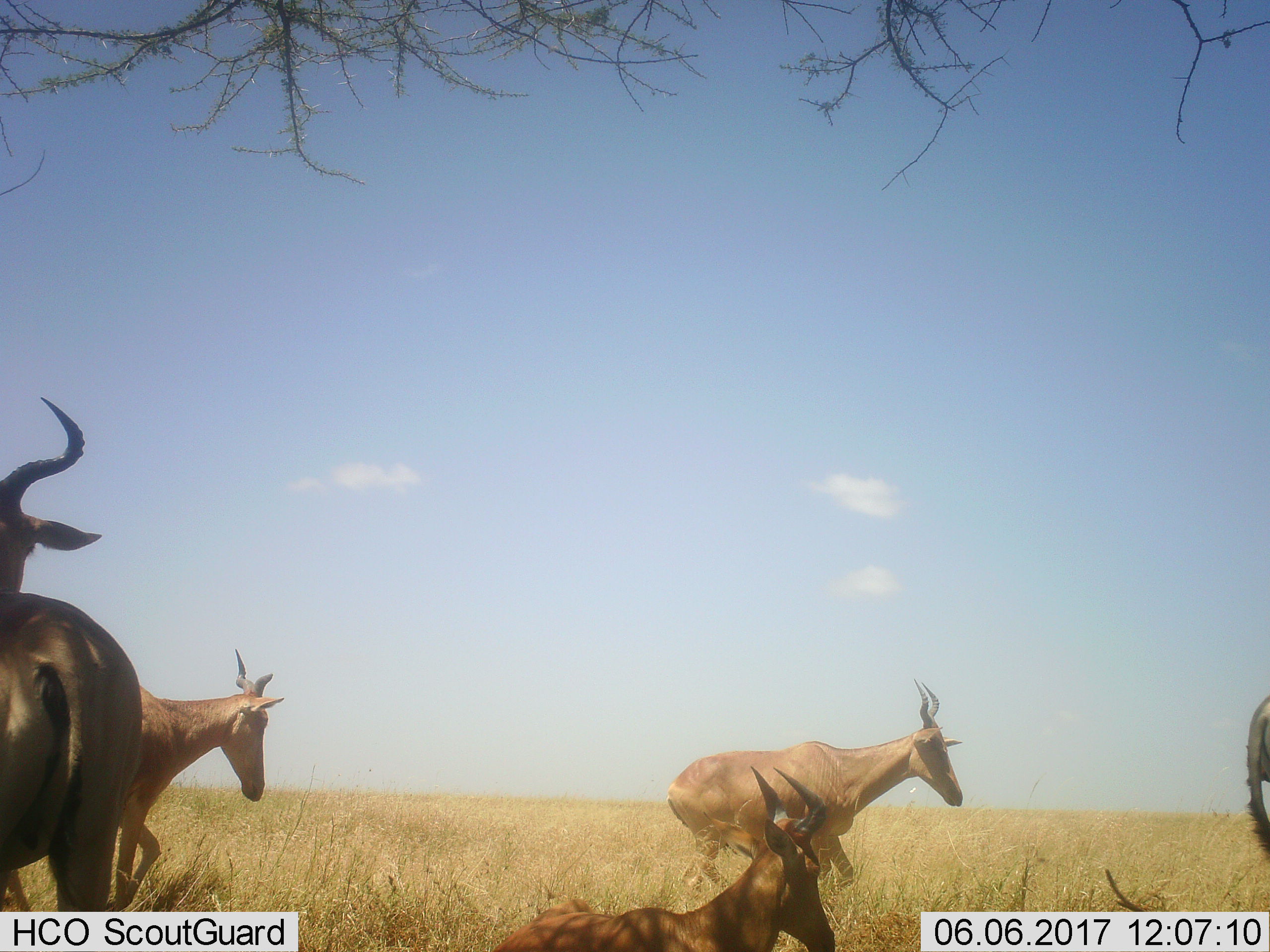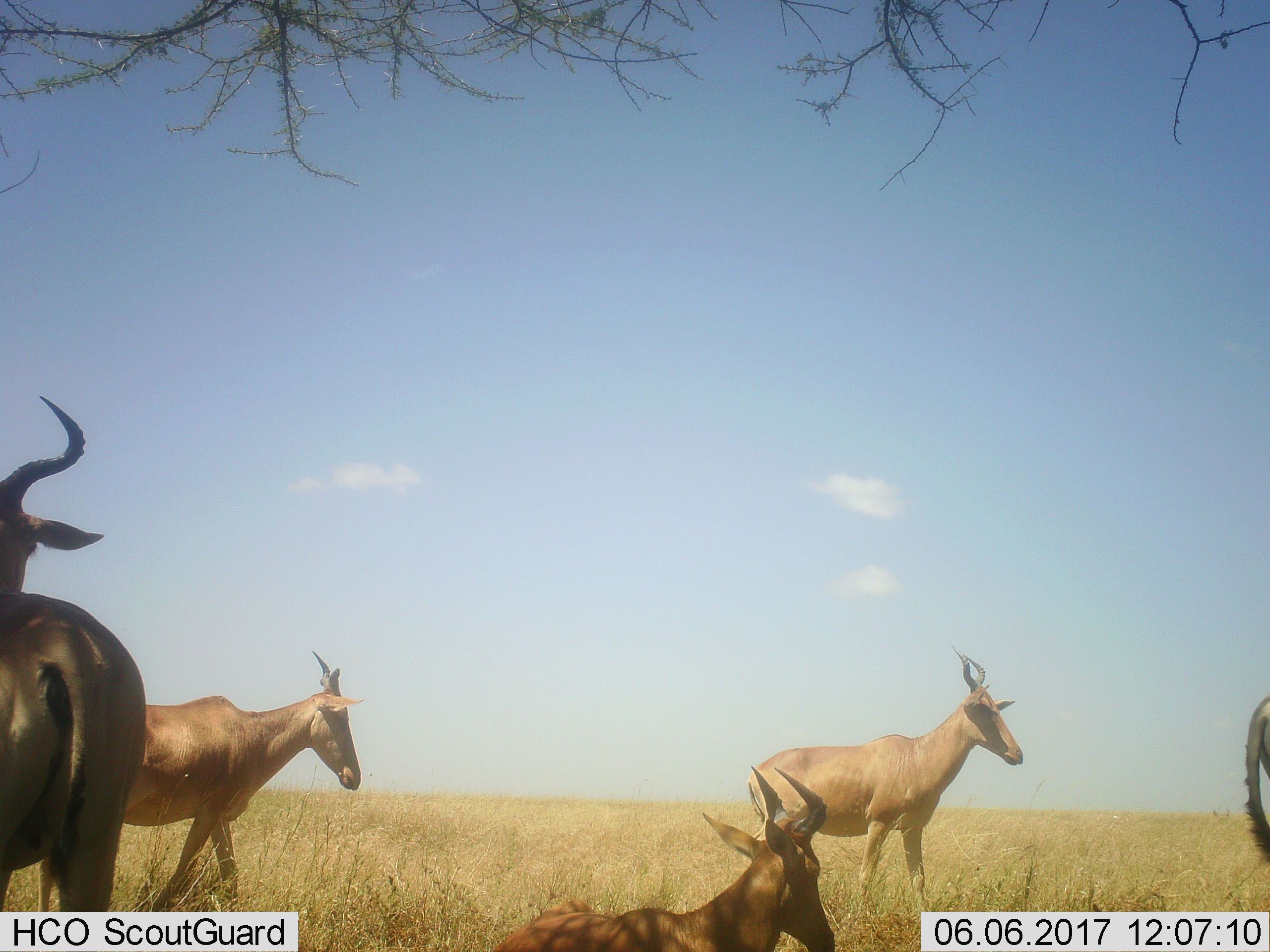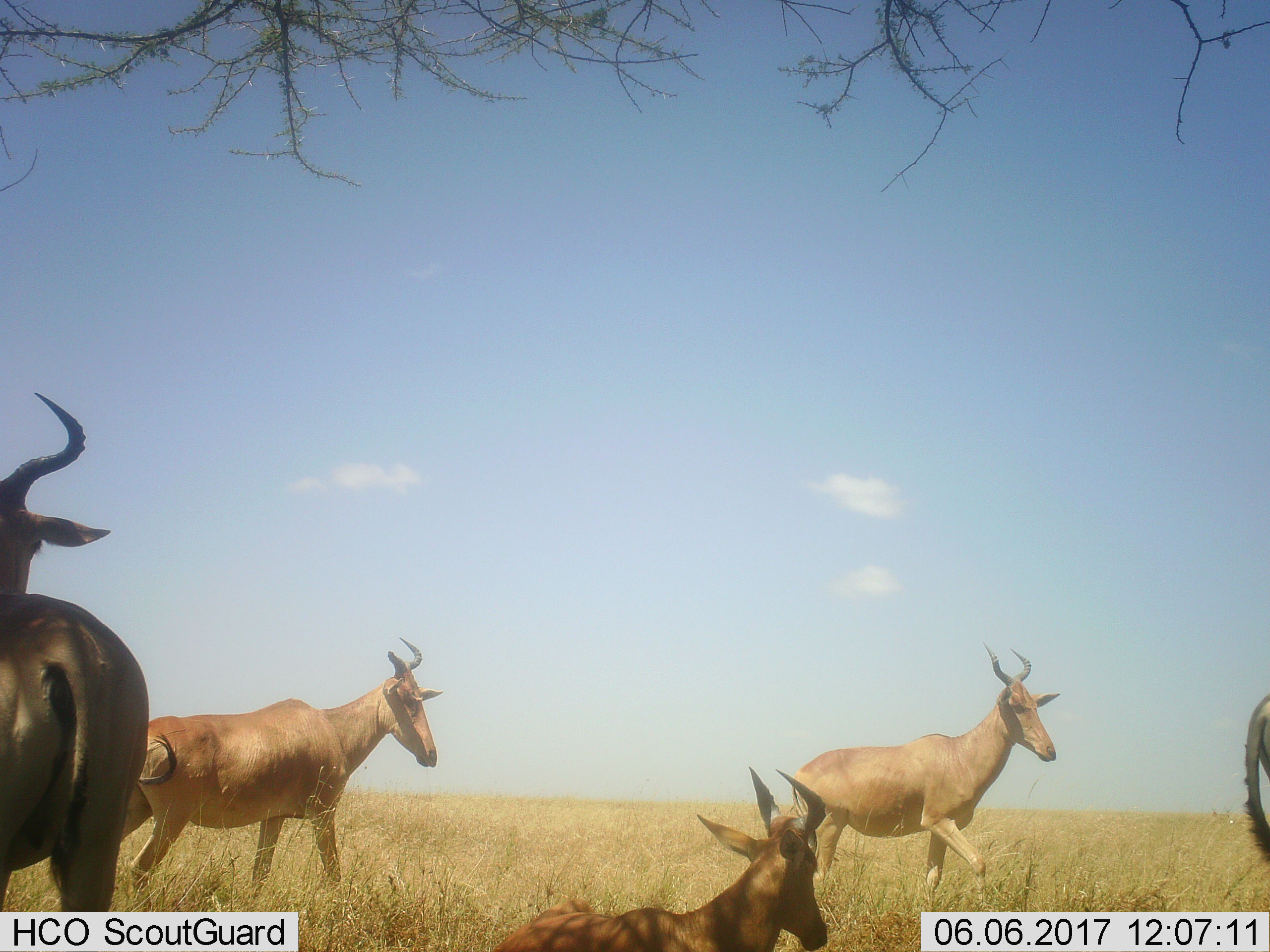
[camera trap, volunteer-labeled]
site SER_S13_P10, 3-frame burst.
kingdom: Animalia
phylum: Chordata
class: Mammalia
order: Artiodactyla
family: Bovidae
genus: Alcelaphus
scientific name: Alcelaphus buselaphus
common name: hartebeest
Hartebeest (Alcelaphus buselaphus), count 5. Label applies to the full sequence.